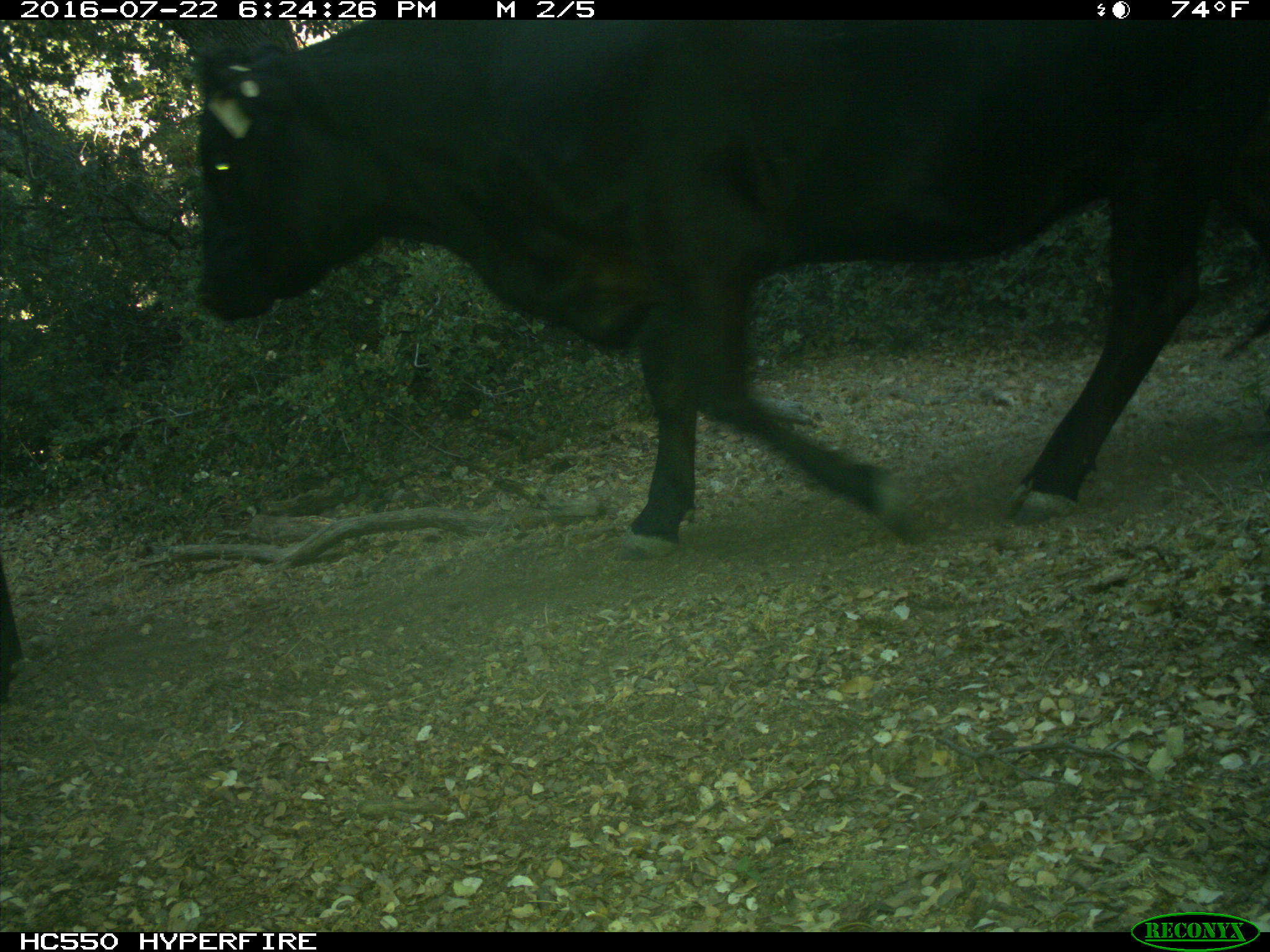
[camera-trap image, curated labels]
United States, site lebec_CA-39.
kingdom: Animalia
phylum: Chordata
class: Mammalia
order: Artiodactyla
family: Bovidae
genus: Bos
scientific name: Bos taurus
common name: domestic cow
Bos taurus (domestic cow).